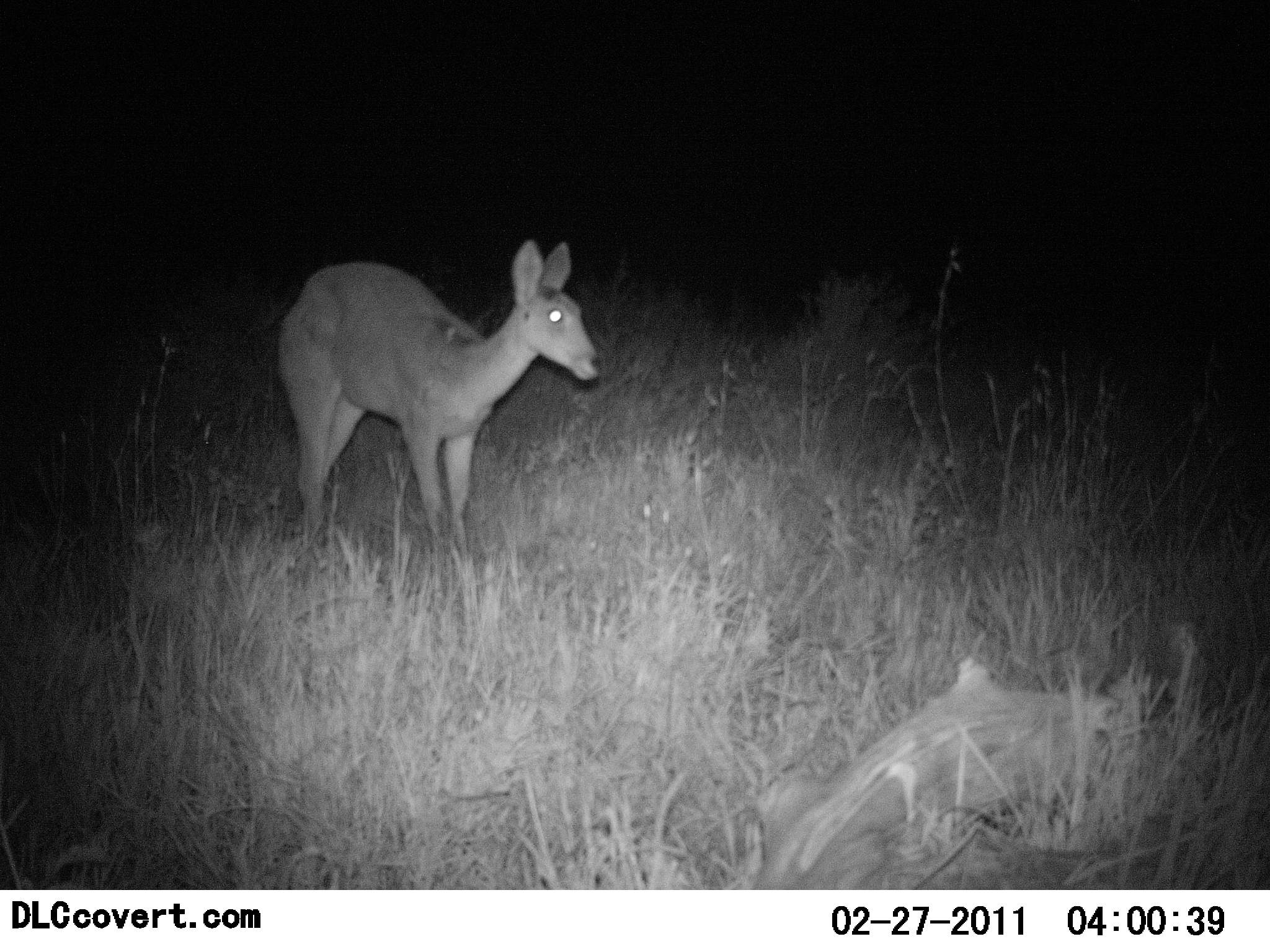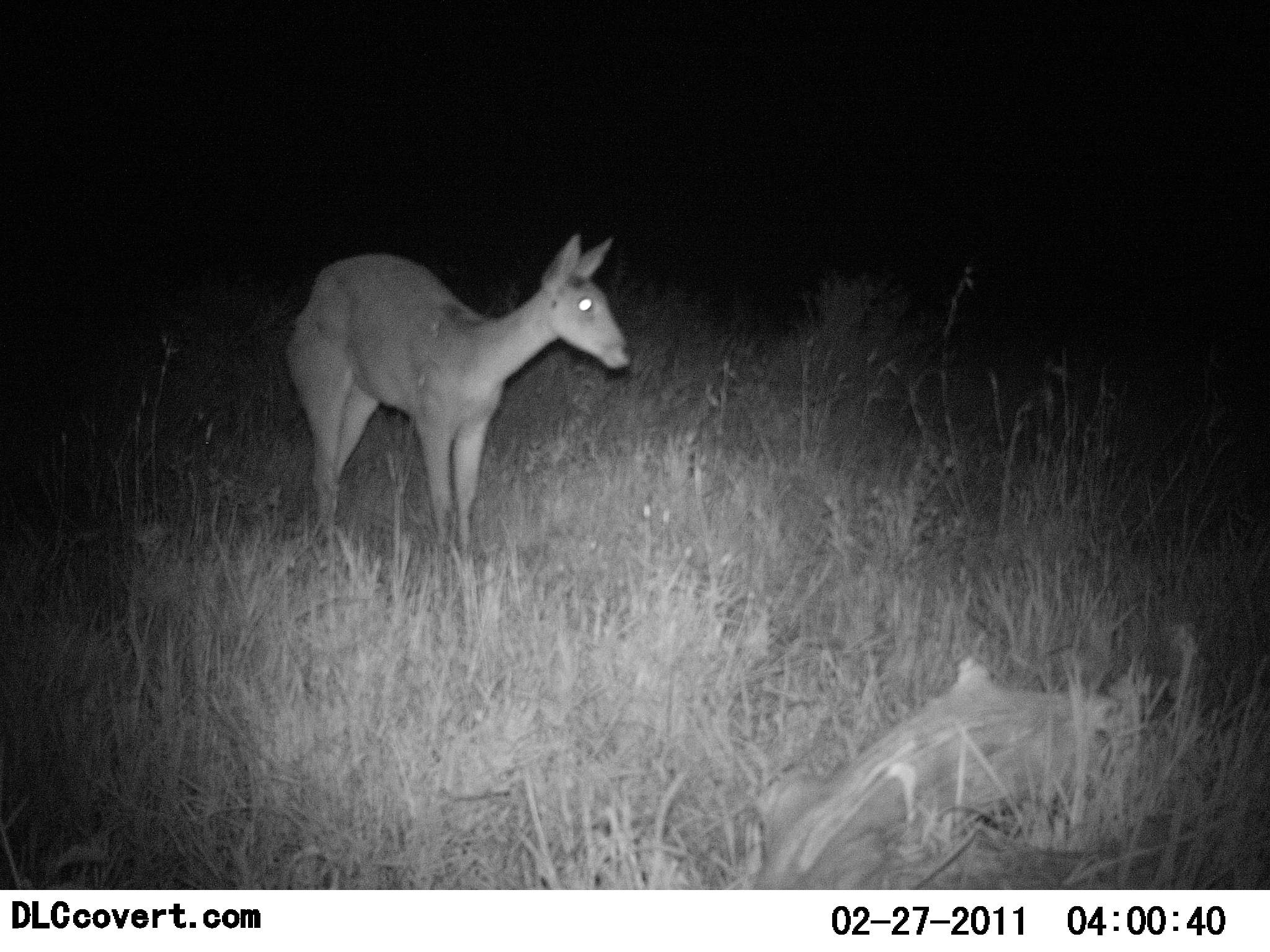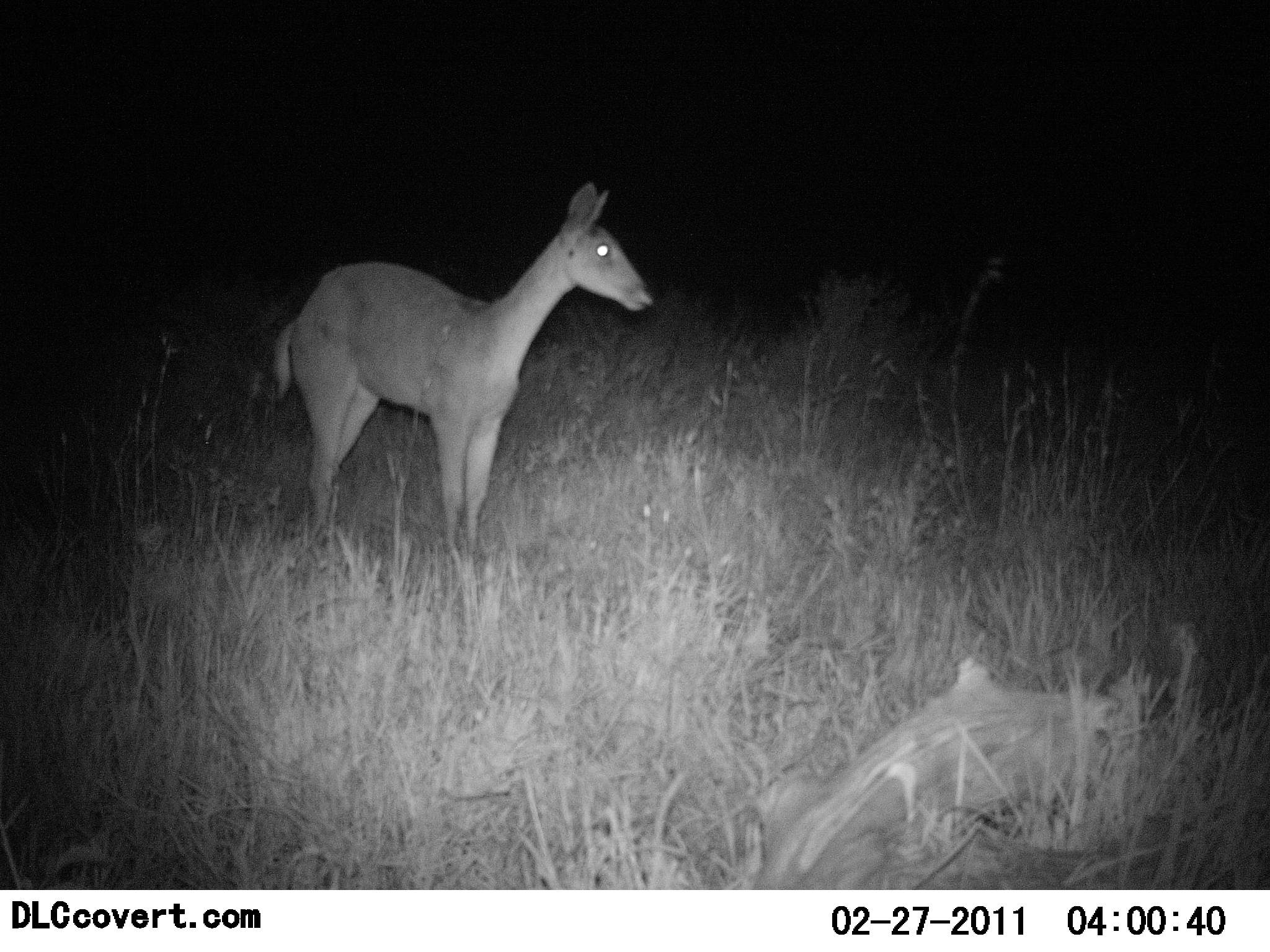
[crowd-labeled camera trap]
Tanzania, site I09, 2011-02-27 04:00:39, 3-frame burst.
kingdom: Animalia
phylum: Chordata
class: Mammalia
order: Artiodactyla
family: Bovidae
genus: Redunca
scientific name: Redunca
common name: reedbuck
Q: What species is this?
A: Reedbuck (Redunca).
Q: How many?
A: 1.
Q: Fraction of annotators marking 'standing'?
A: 85%.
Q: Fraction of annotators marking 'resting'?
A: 0%.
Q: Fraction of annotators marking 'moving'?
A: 8%.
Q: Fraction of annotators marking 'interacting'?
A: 8%.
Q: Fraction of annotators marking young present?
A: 8%.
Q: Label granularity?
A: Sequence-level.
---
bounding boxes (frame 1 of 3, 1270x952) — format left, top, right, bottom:
animal: 275, 239, 604, 574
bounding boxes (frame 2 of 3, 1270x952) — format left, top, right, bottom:
animal: 285, 230, 631, 570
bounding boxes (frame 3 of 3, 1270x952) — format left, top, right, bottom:
animal: 275, 182, 657, 557